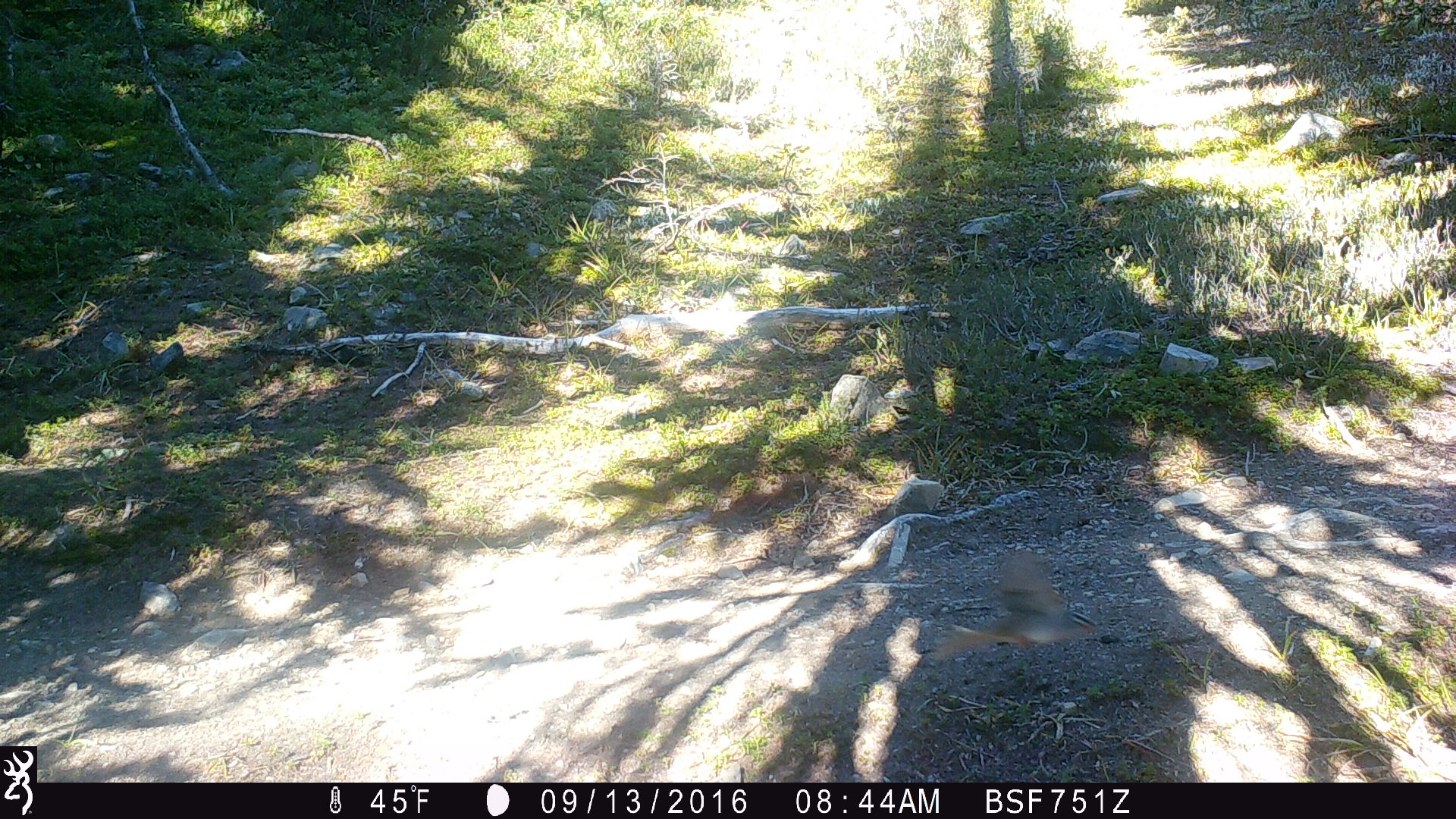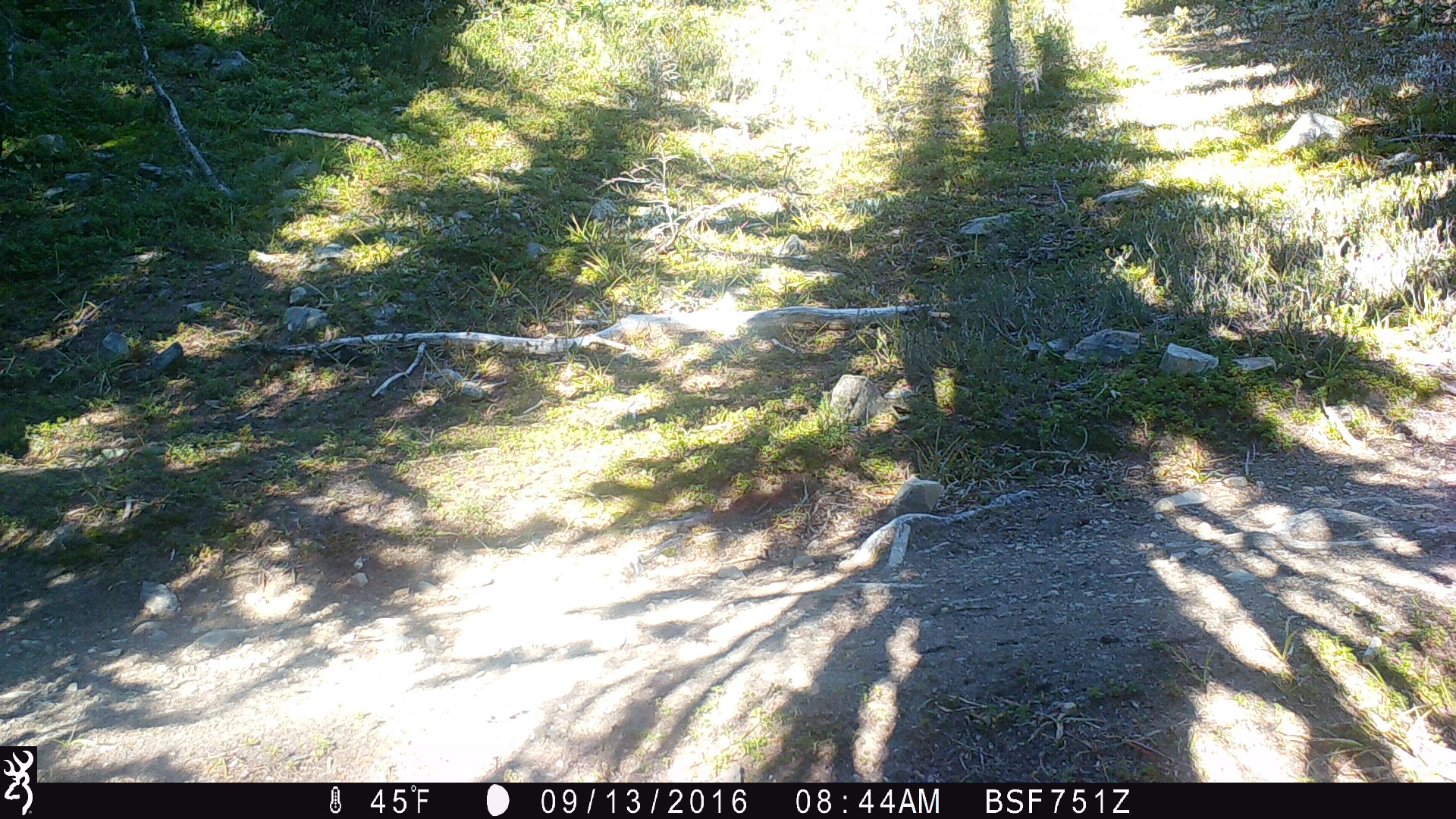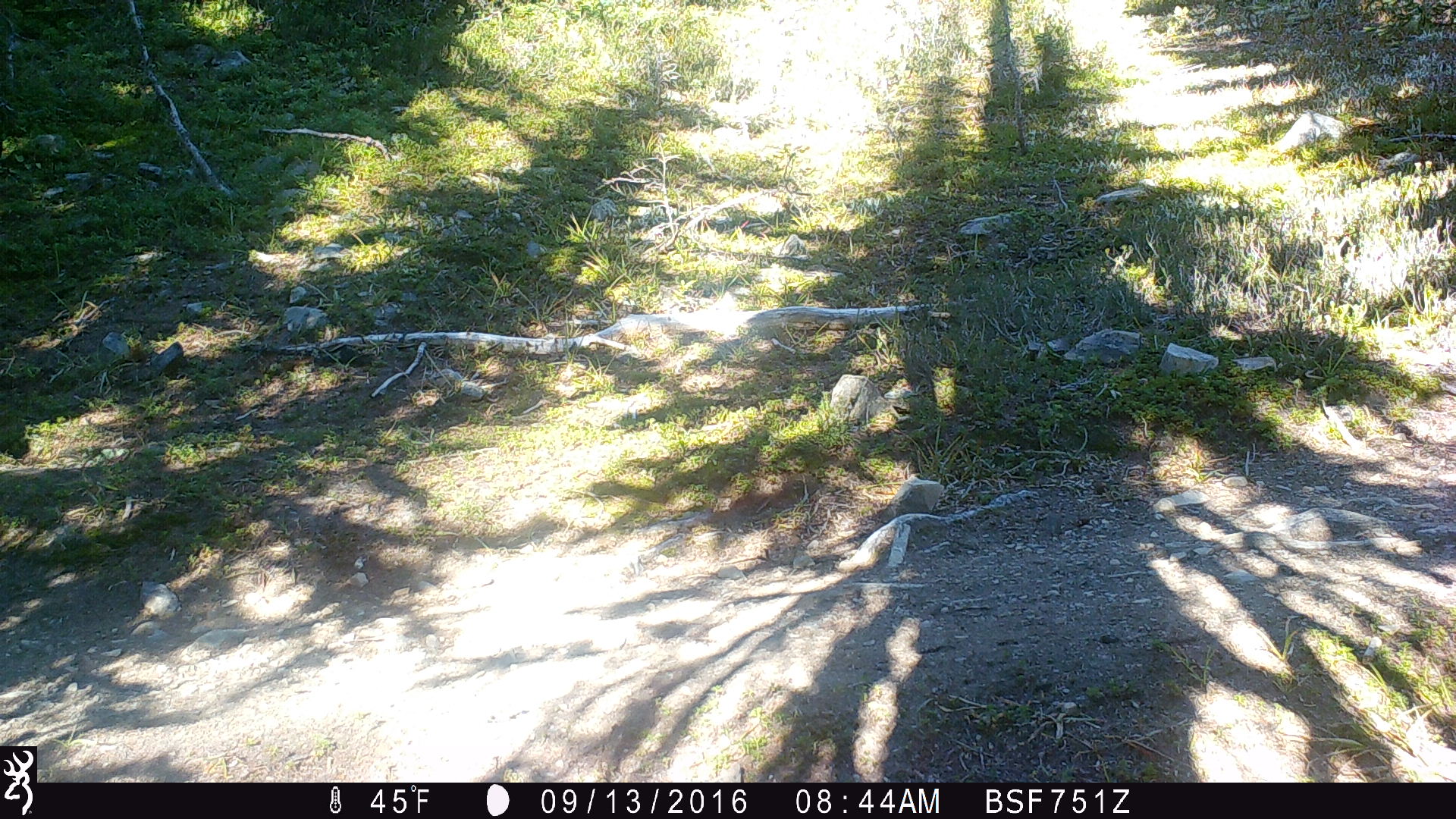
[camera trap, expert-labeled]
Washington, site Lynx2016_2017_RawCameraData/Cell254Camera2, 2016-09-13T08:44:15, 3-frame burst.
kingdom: Animalia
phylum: Chordata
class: Aves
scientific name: Aves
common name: birds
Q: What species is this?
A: Aves (birds).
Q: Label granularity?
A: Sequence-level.